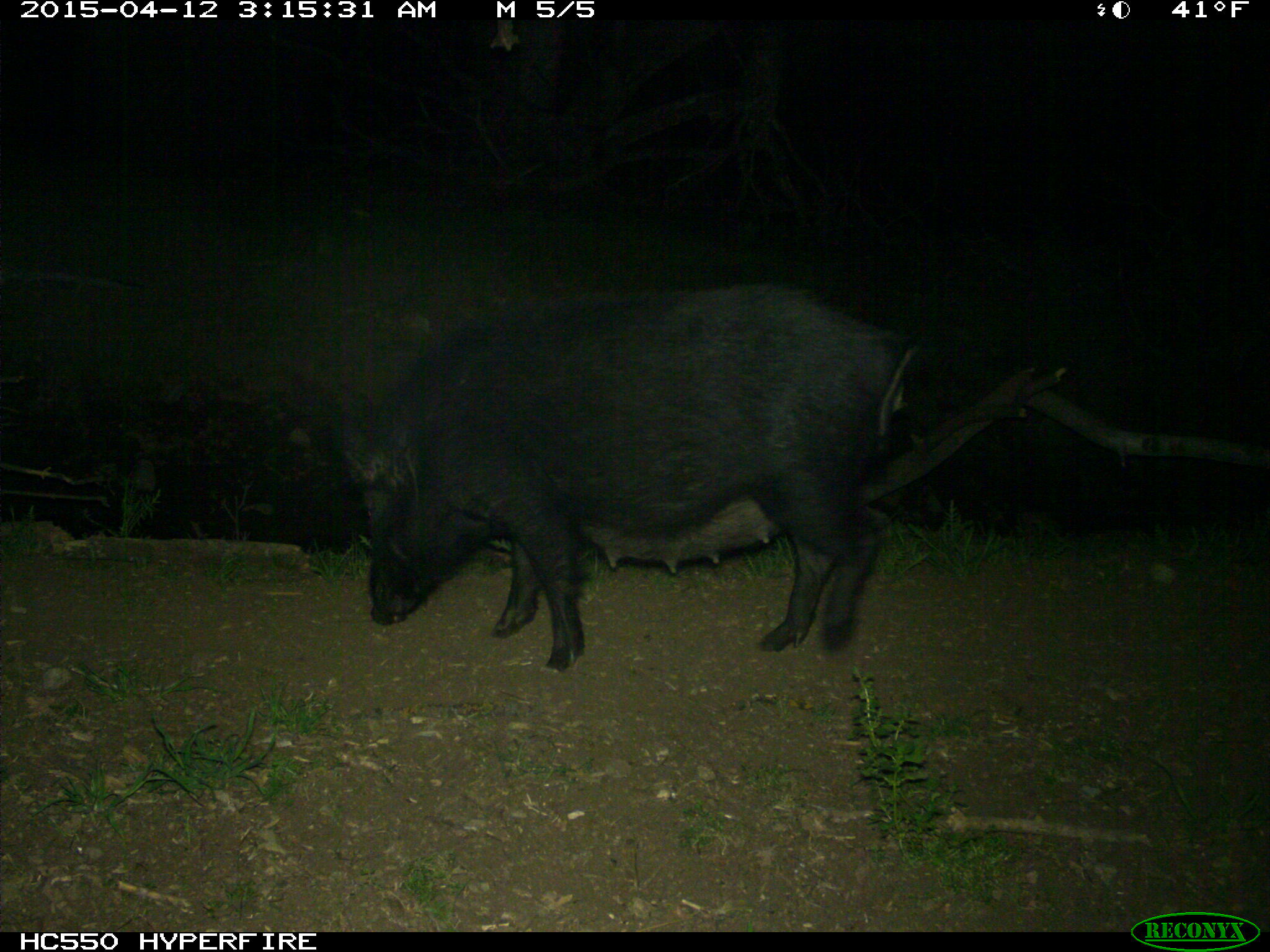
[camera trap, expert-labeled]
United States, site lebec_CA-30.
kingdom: Animalia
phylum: Chordata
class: Mammalia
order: Artiodactyla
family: Suidae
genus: Sus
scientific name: Sus scrofa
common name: wild boar